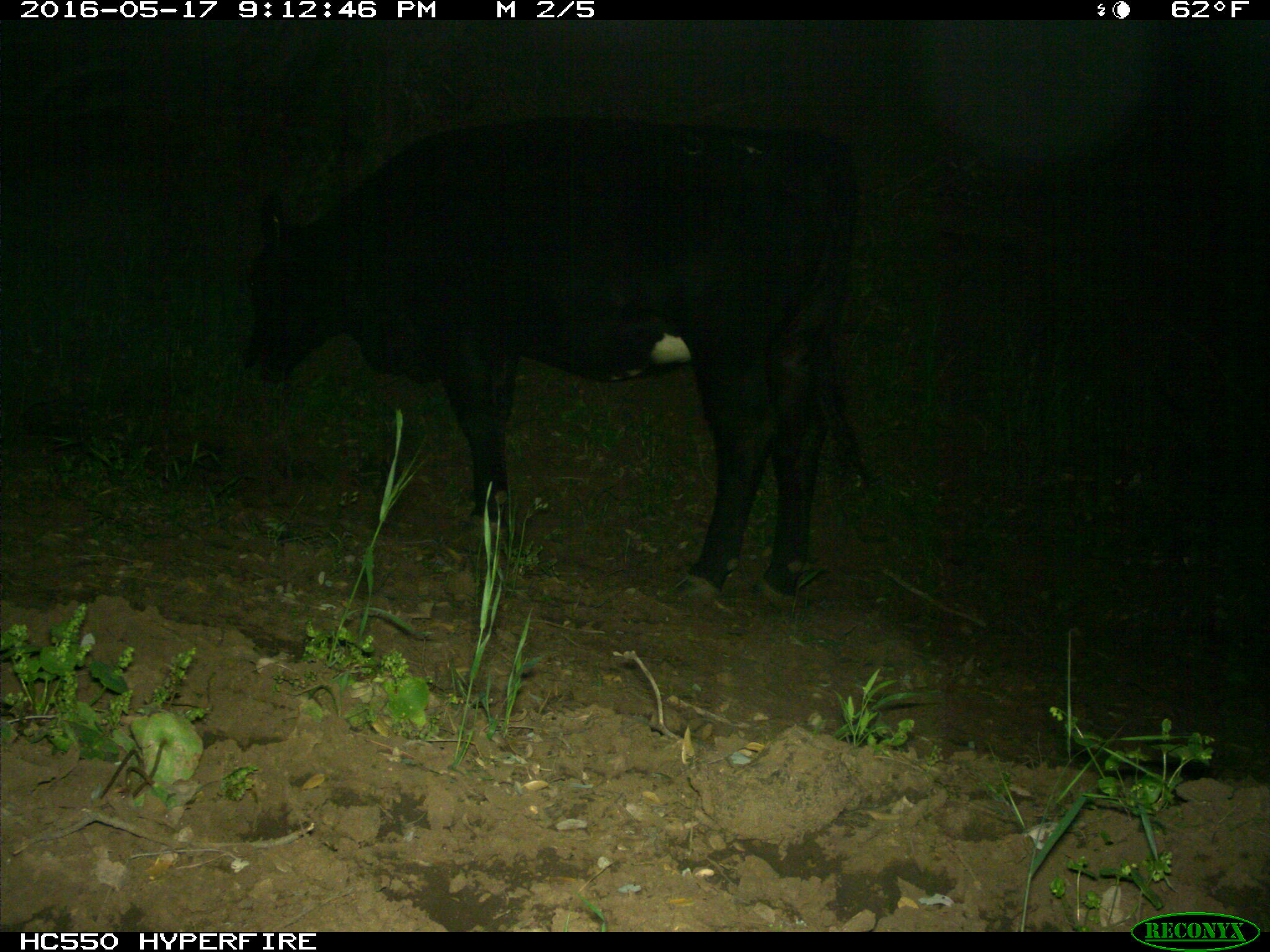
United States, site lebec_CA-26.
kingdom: Animalia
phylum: Chordata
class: Mammalia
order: Artiodactyla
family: Bovidae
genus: Bos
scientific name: Bos taurus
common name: domestic cow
Bos taurus (domestic cow).